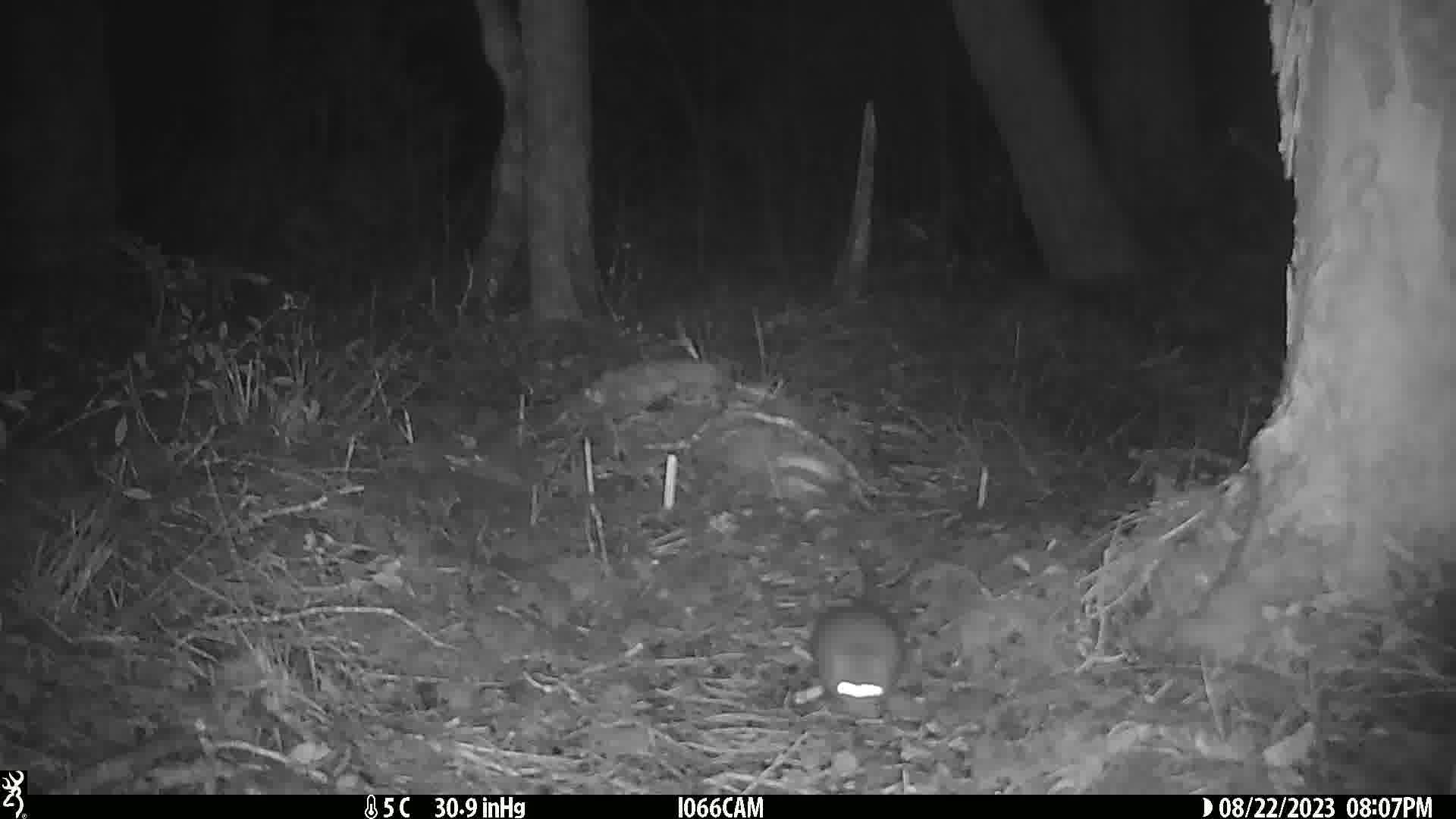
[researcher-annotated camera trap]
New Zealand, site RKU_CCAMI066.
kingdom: Animalia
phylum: Chordata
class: Mammalia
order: Rodentia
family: Muridae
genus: Rattus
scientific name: Rattus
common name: rat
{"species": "rat (Rattus)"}